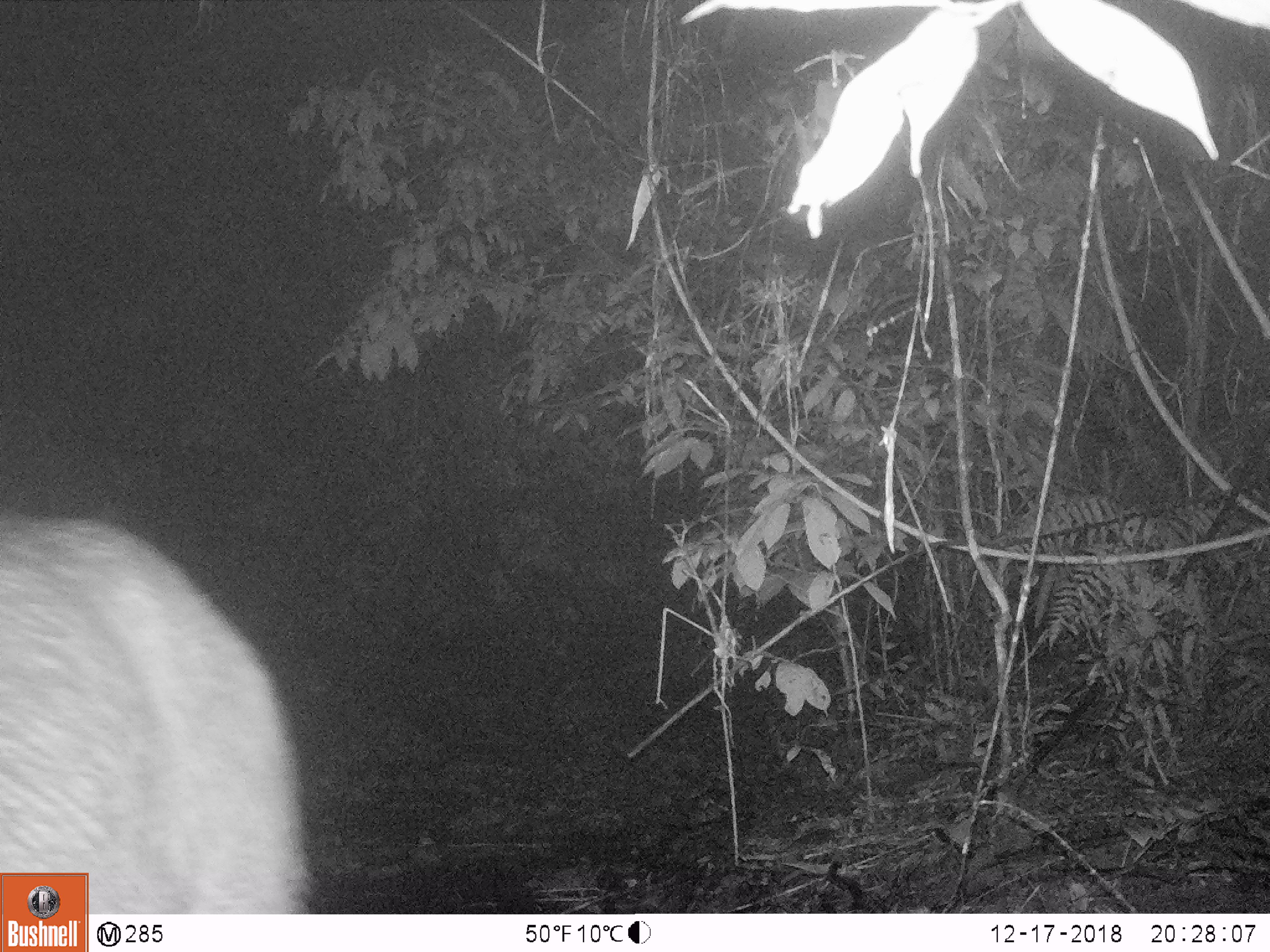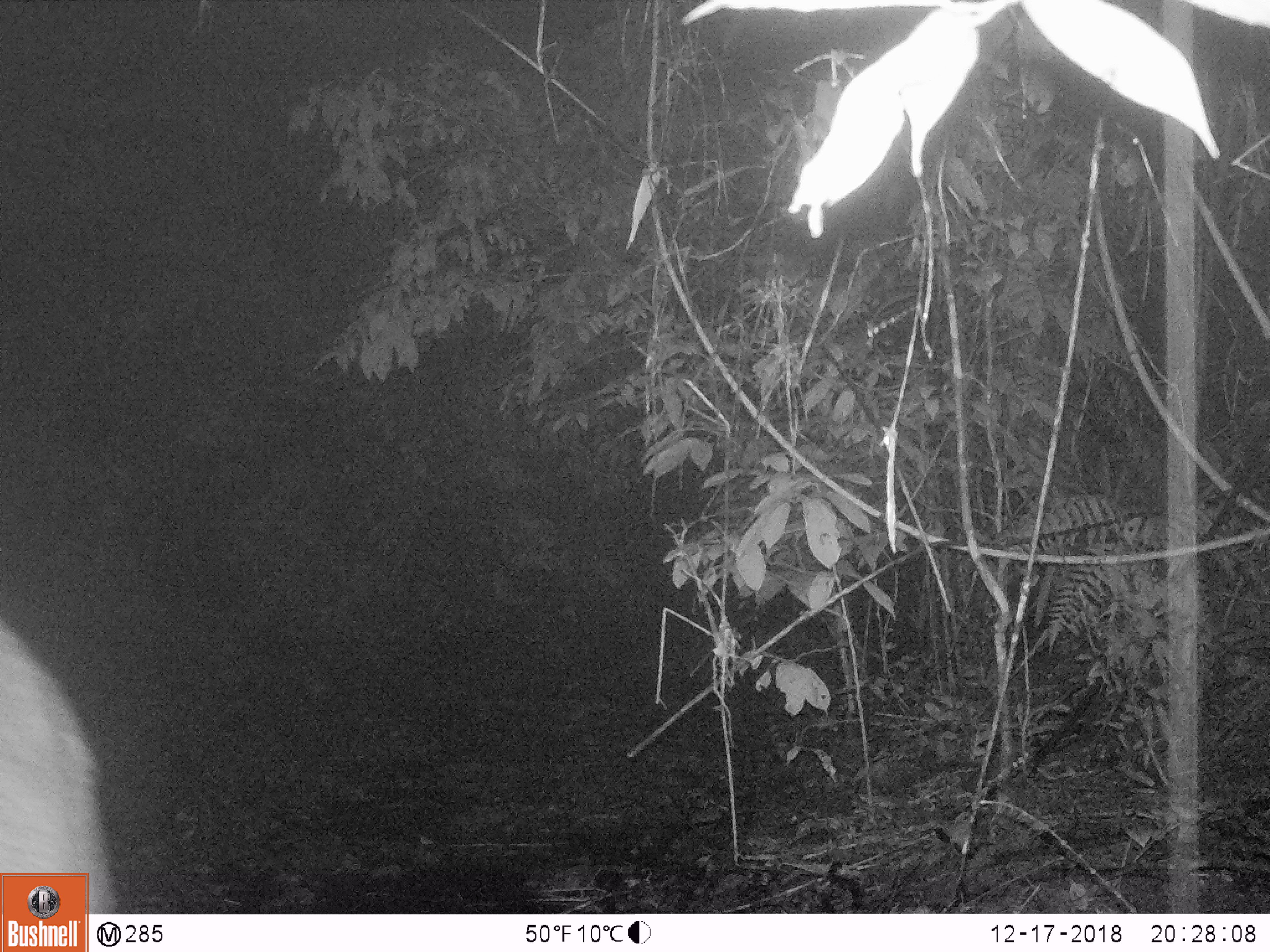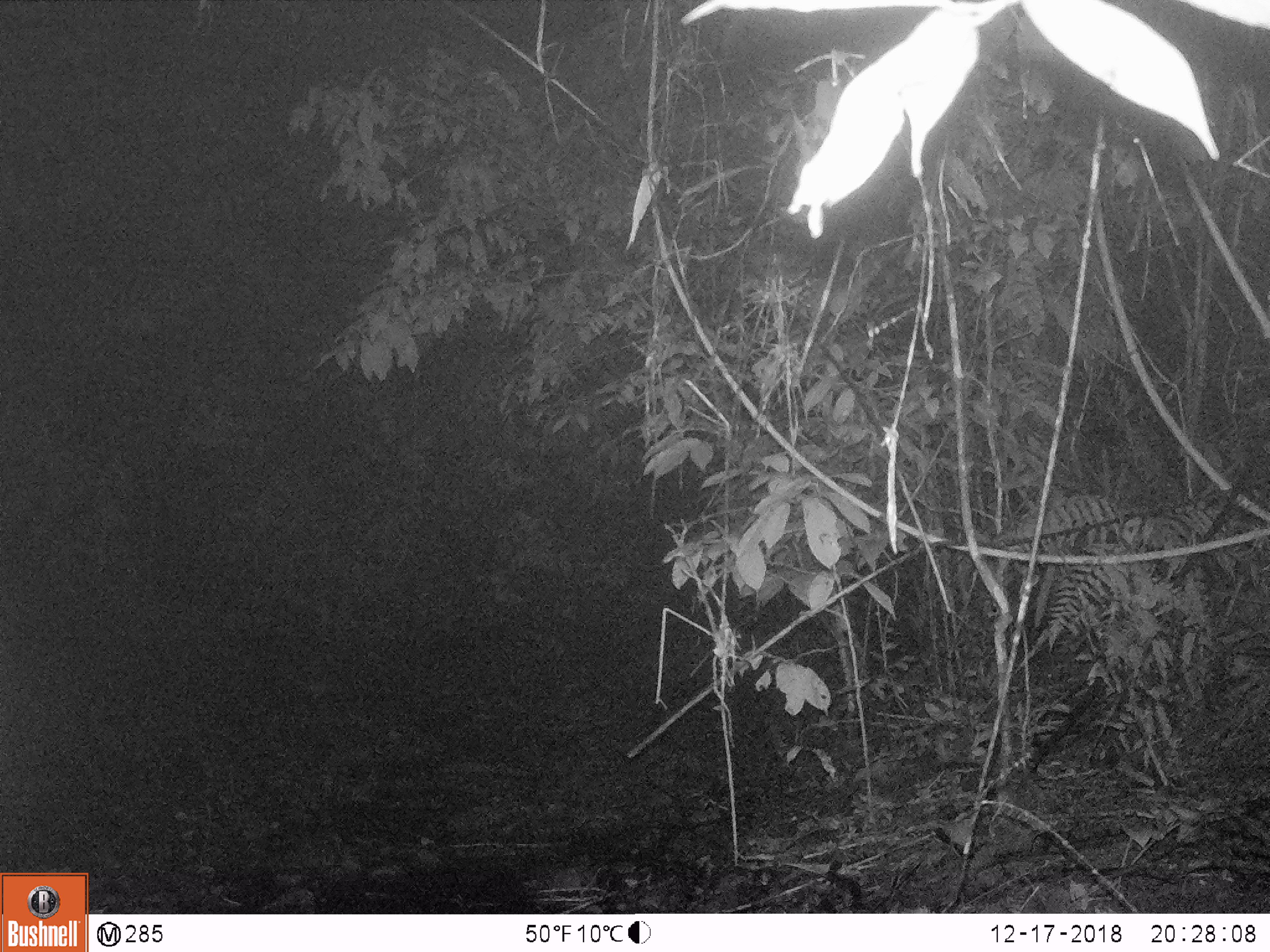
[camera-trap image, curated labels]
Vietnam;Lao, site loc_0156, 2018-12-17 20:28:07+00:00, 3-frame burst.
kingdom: Animalia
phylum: Chordata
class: Mammalia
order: Artiodactyla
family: Cervidae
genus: Rusa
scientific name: Rusa unicolor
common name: sambar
Sambar (Rusa unicolor). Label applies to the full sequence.